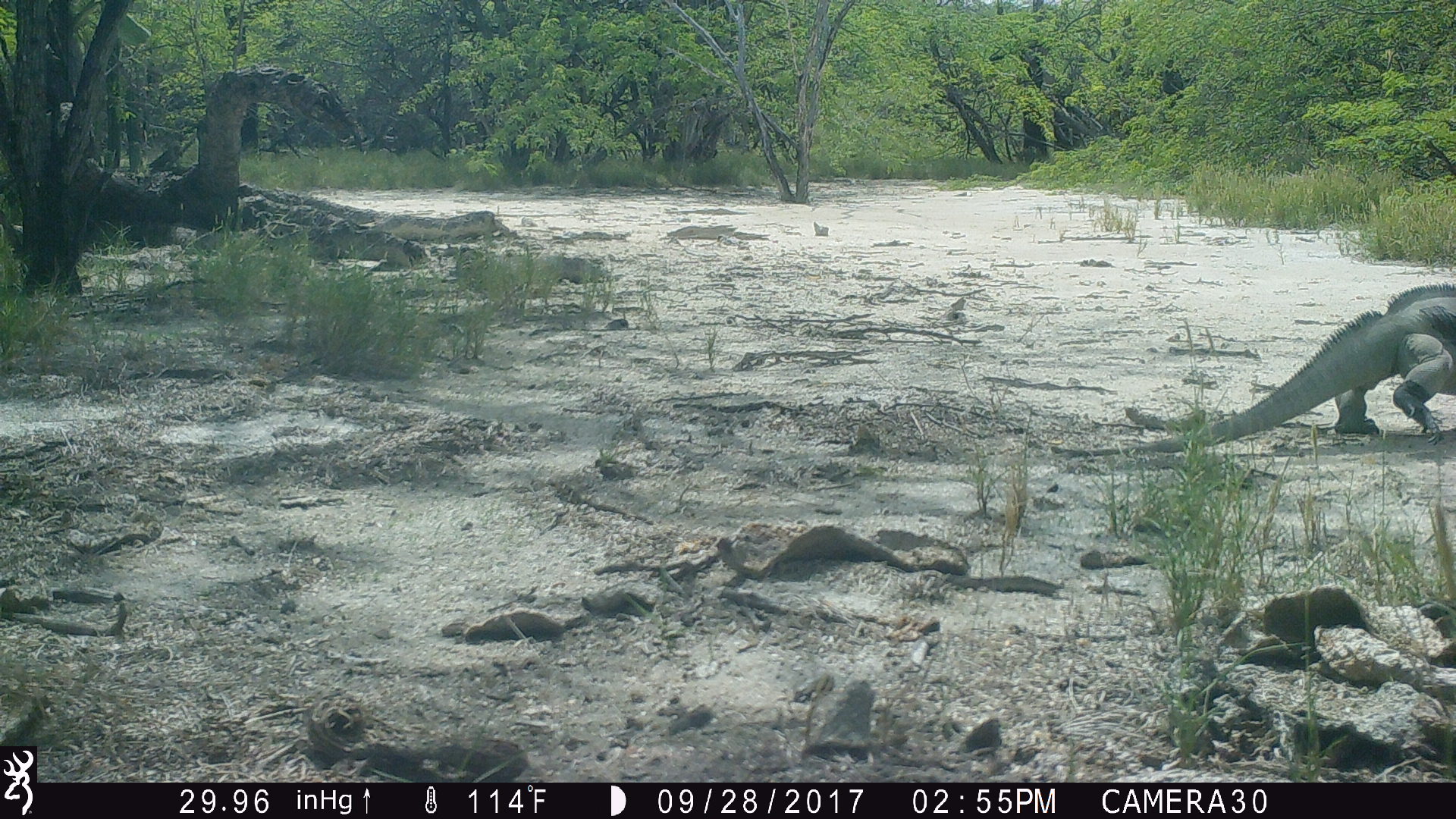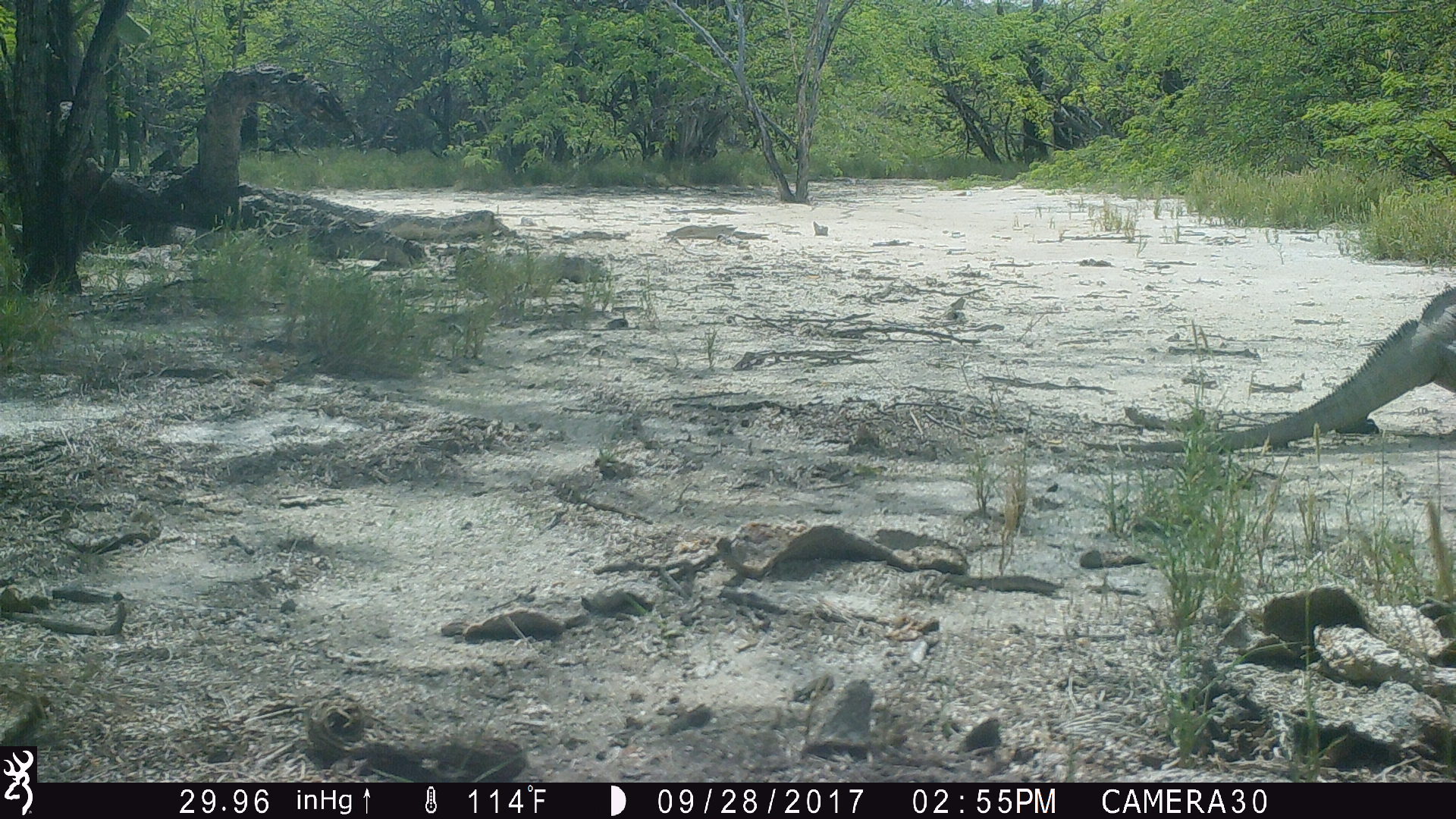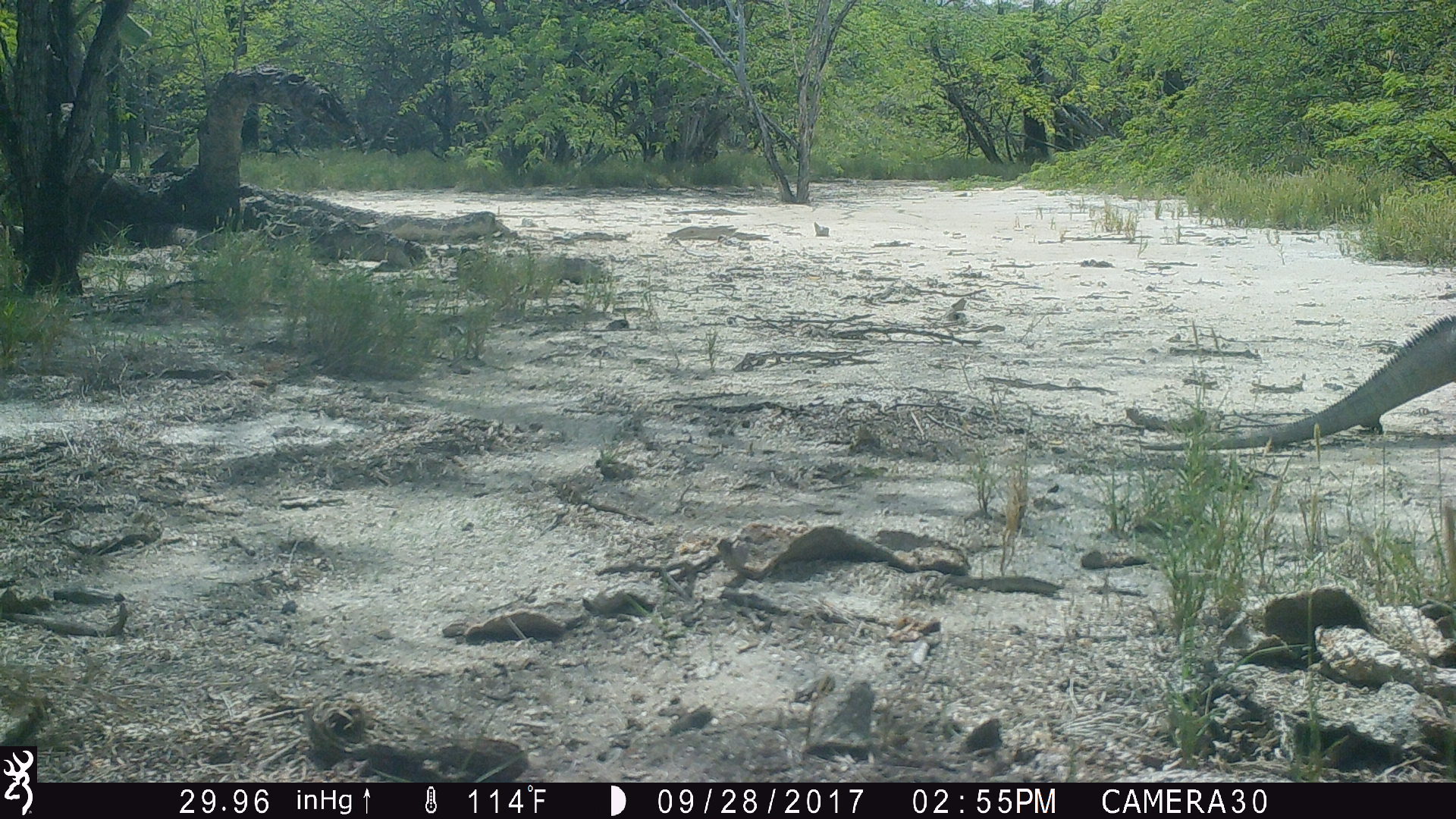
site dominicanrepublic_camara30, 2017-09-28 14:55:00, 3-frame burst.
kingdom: Animalia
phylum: Chordata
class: Reptilia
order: Squamata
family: Iguanidae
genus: Iguana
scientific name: Iguana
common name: typical iguanas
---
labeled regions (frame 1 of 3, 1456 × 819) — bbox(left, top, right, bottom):
iguana: bbox(1144, 284, 1456, 446)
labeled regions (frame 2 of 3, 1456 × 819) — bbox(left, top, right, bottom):
iguana: bbox(1081, 279, 1456, 450)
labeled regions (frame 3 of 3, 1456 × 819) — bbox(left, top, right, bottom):
iguana: bbox(1140, 312, 1456, 457)